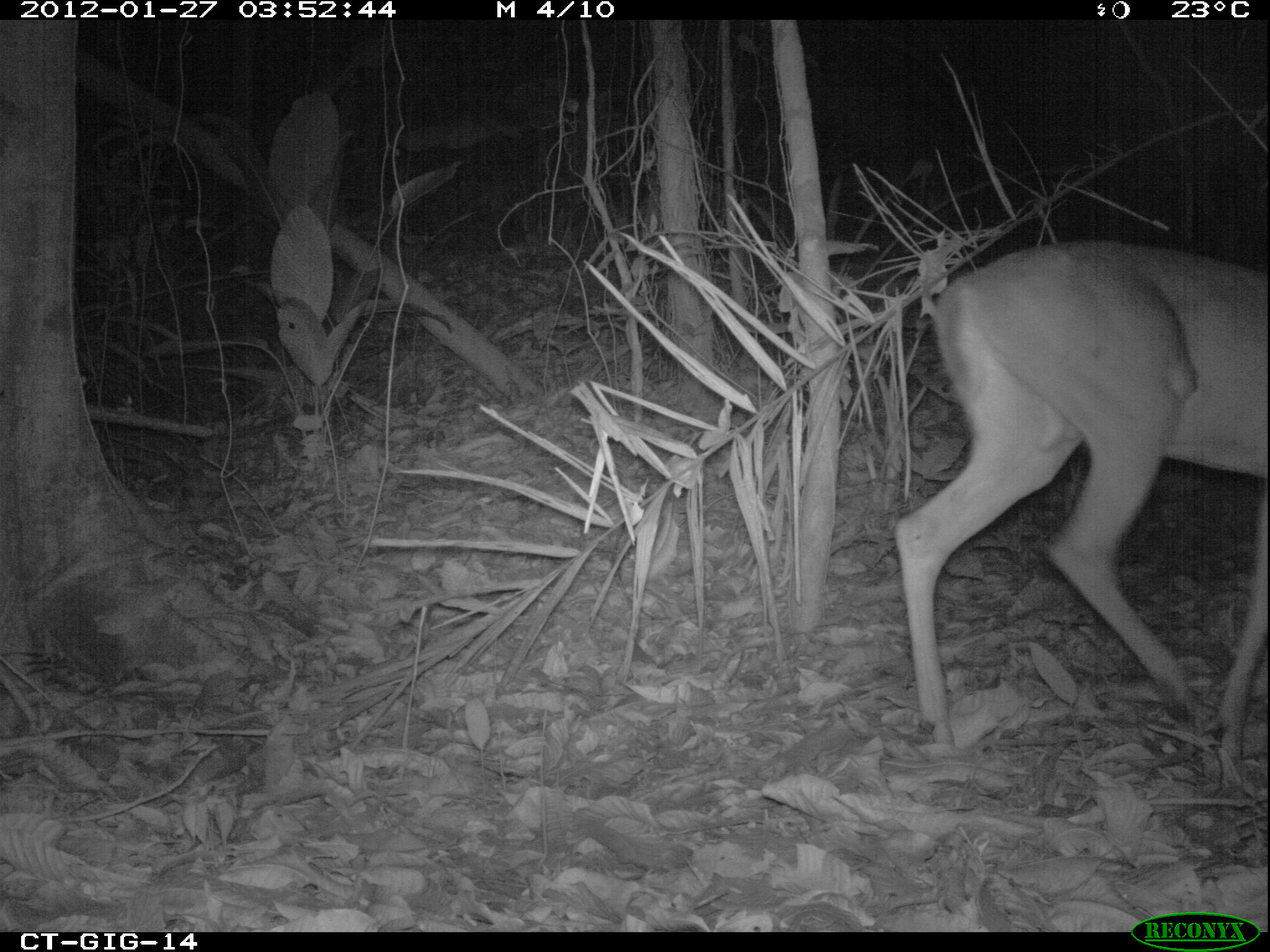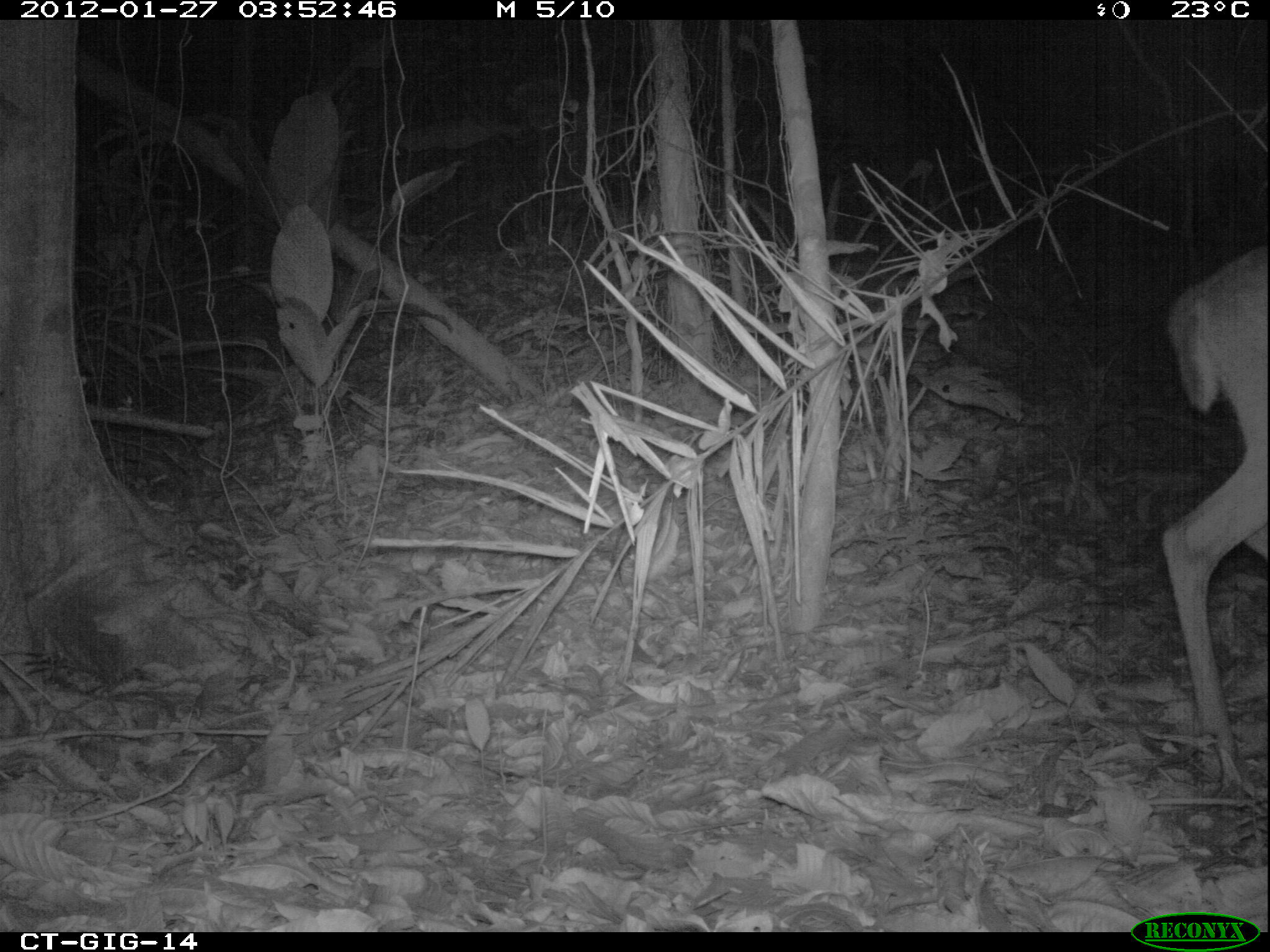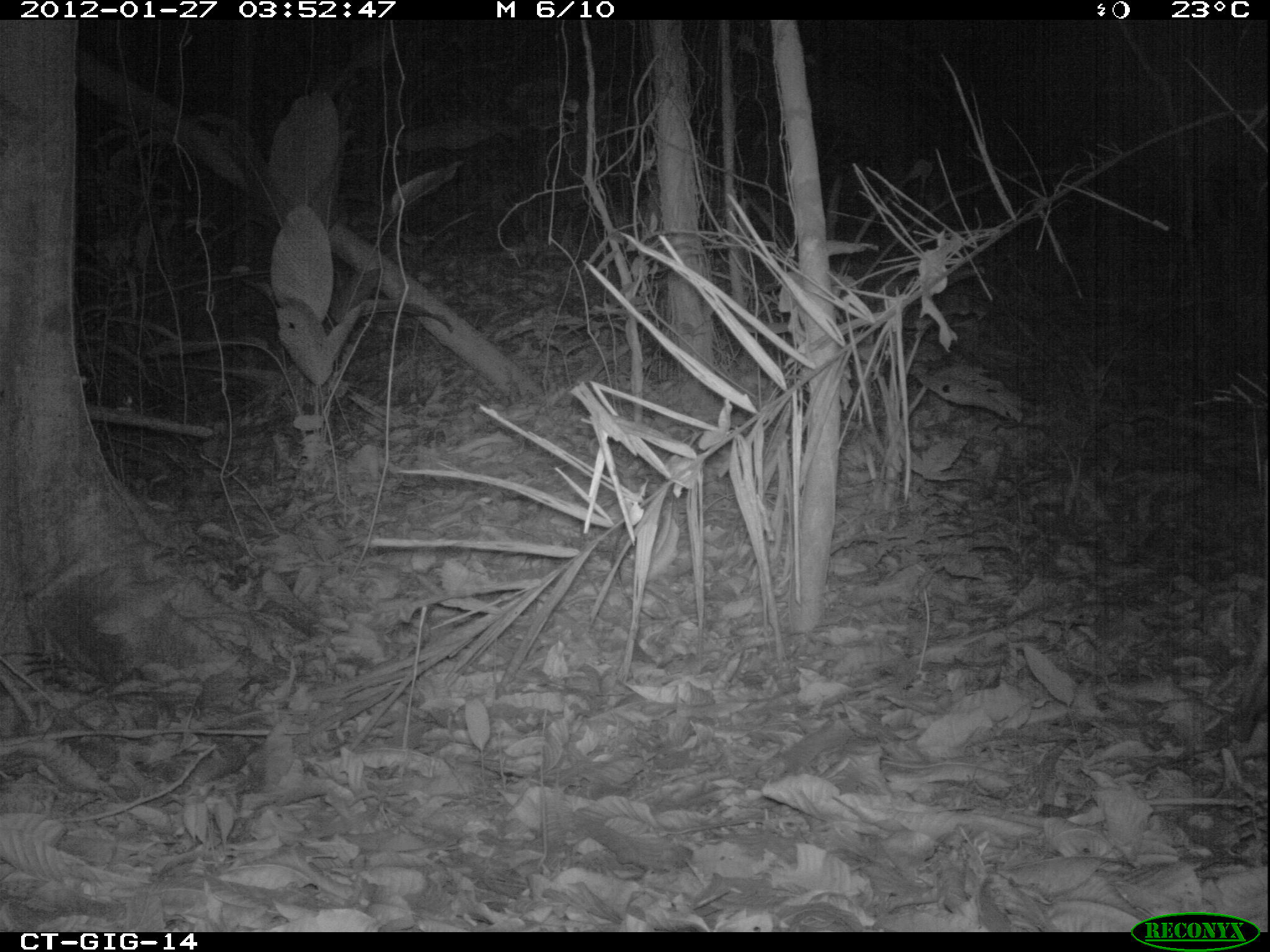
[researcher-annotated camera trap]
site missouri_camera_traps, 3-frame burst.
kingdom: Animalia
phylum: Chordata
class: Mammalia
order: Artiodactyla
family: Cervidae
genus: Odocoileus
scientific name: Odocoileus virginianus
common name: white-tailed deer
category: white tailed deer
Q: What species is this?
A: White tailed deer (white-tailed deer) (Odocoileus virginianus).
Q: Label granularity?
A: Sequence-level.